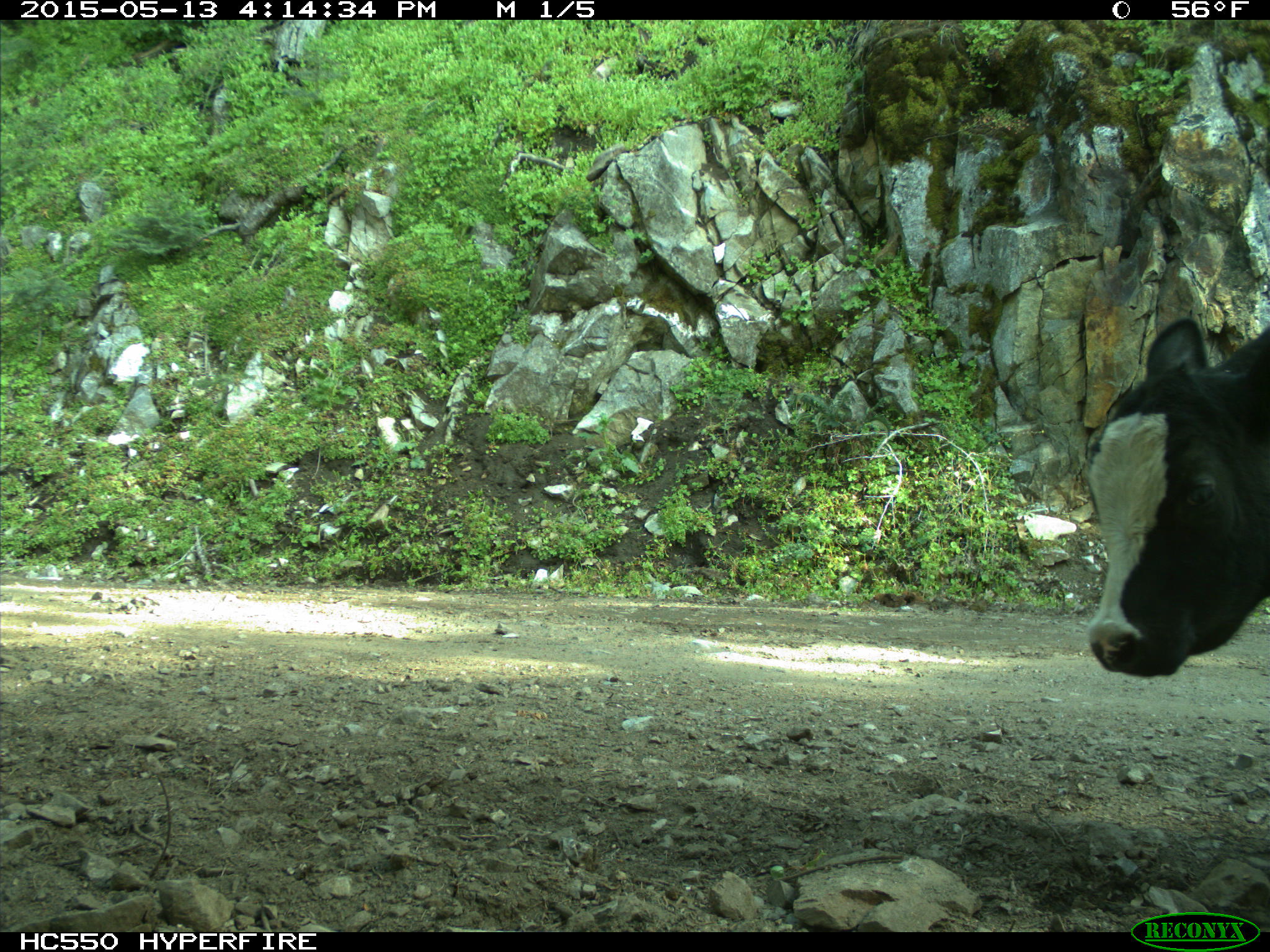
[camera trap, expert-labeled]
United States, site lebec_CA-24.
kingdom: Animalia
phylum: Chordata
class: Mammalia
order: Artiodactyla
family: Bovidae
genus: Bos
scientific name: Bos taurus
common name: domestic cow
Bos taurus (domestic cow).